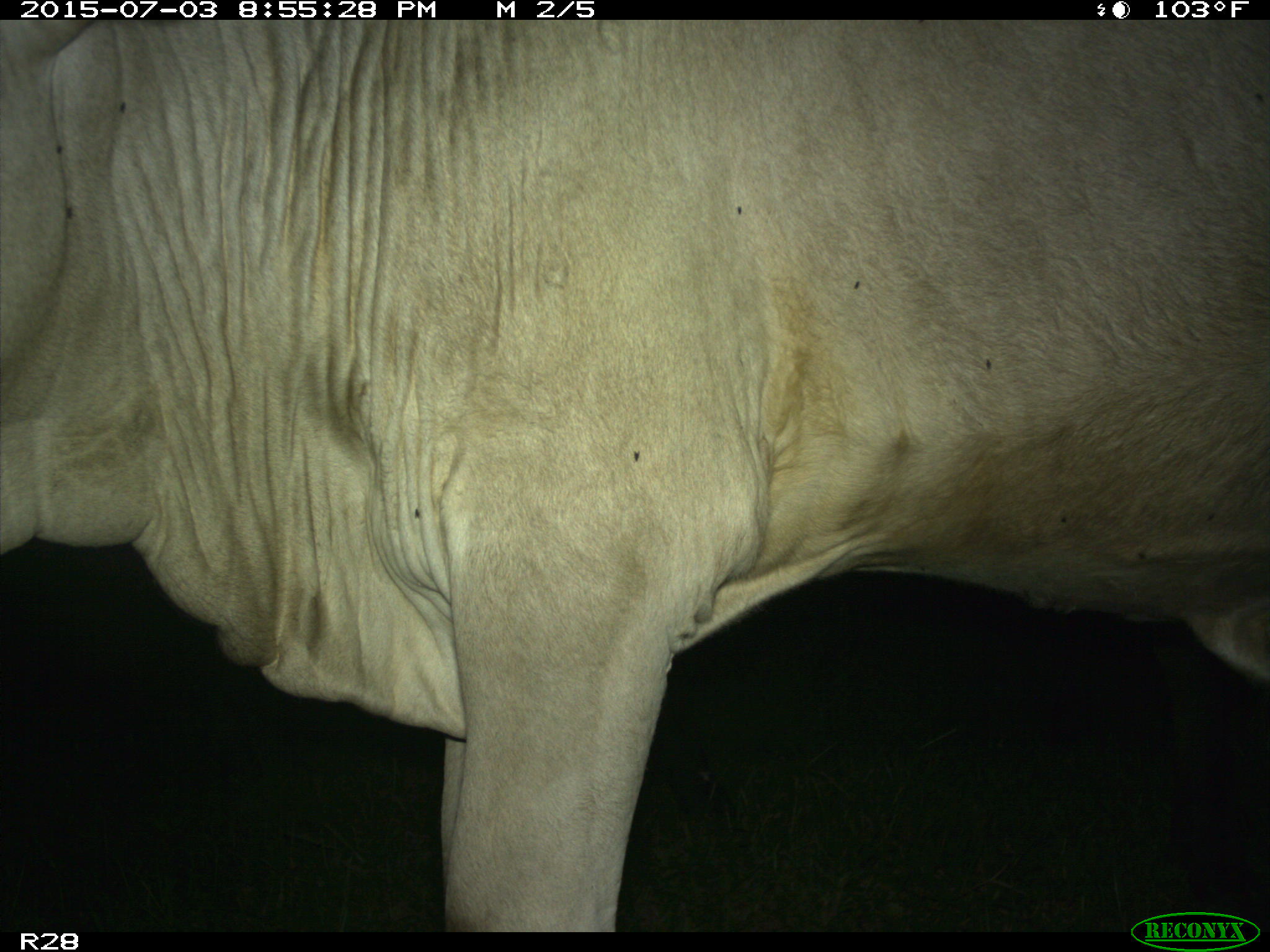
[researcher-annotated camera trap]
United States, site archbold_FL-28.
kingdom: Animalia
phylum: Chordata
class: Mammalia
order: Artiodactyla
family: Bovidae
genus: Bos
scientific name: Bos taurus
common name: domestic cow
Bos taurus (domestic cow).